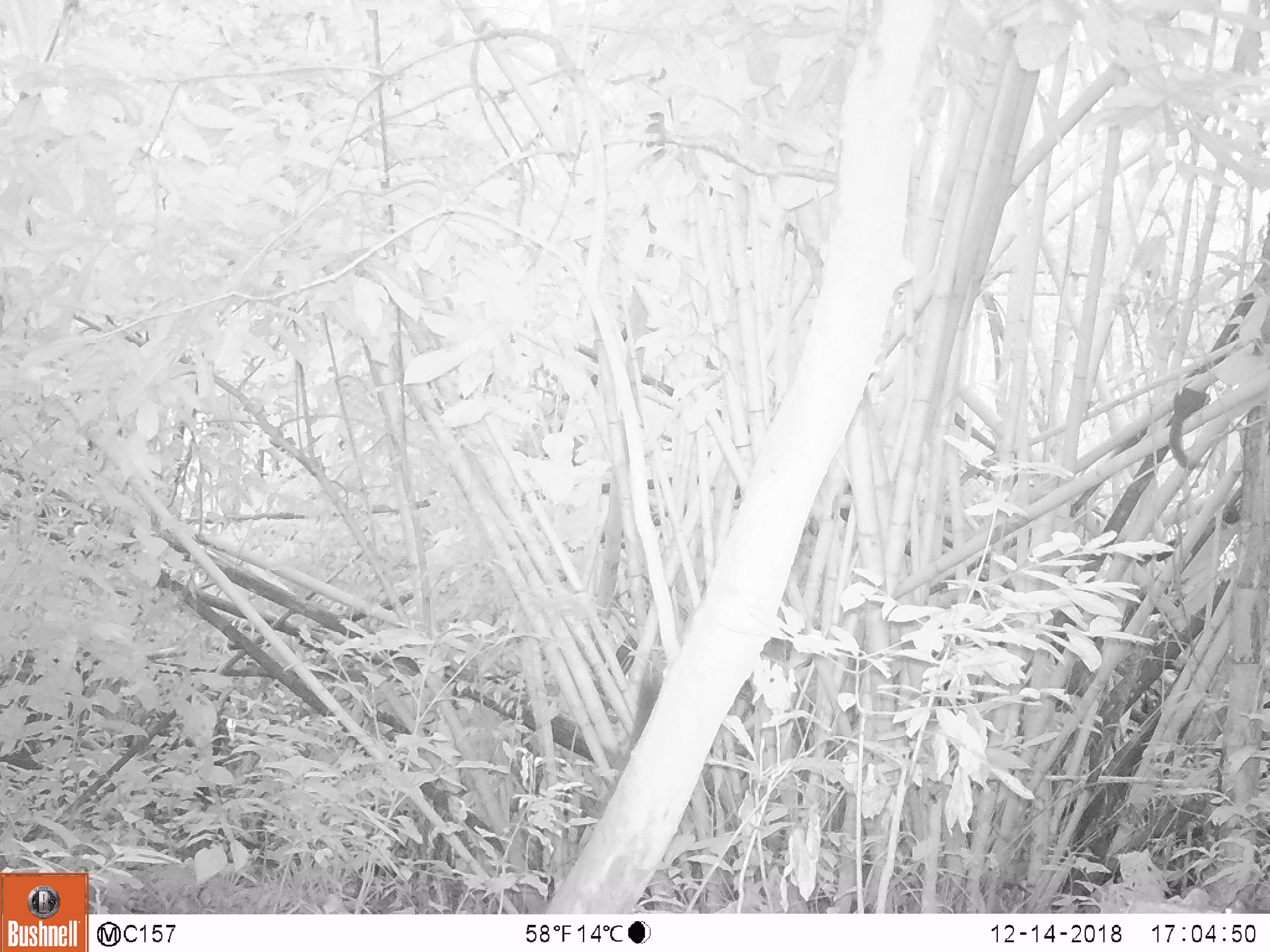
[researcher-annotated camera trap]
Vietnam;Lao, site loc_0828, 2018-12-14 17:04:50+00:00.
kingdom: Animalia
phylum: Chordata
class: Mammalia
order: Rodentia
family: Sciuridae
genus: Sciurus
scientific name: Sciurus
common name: squirrel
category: unidentified squirrel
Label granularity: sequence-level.